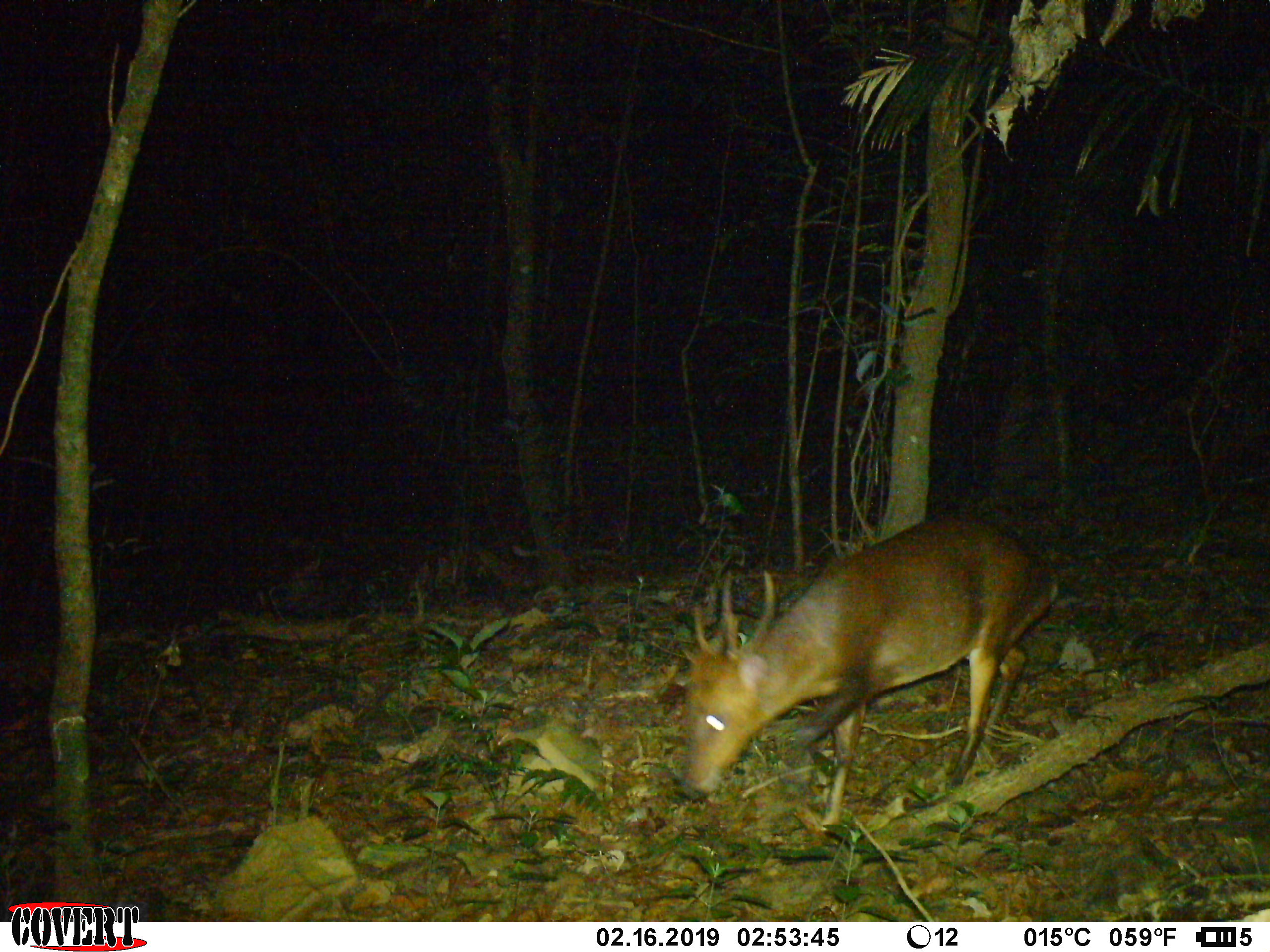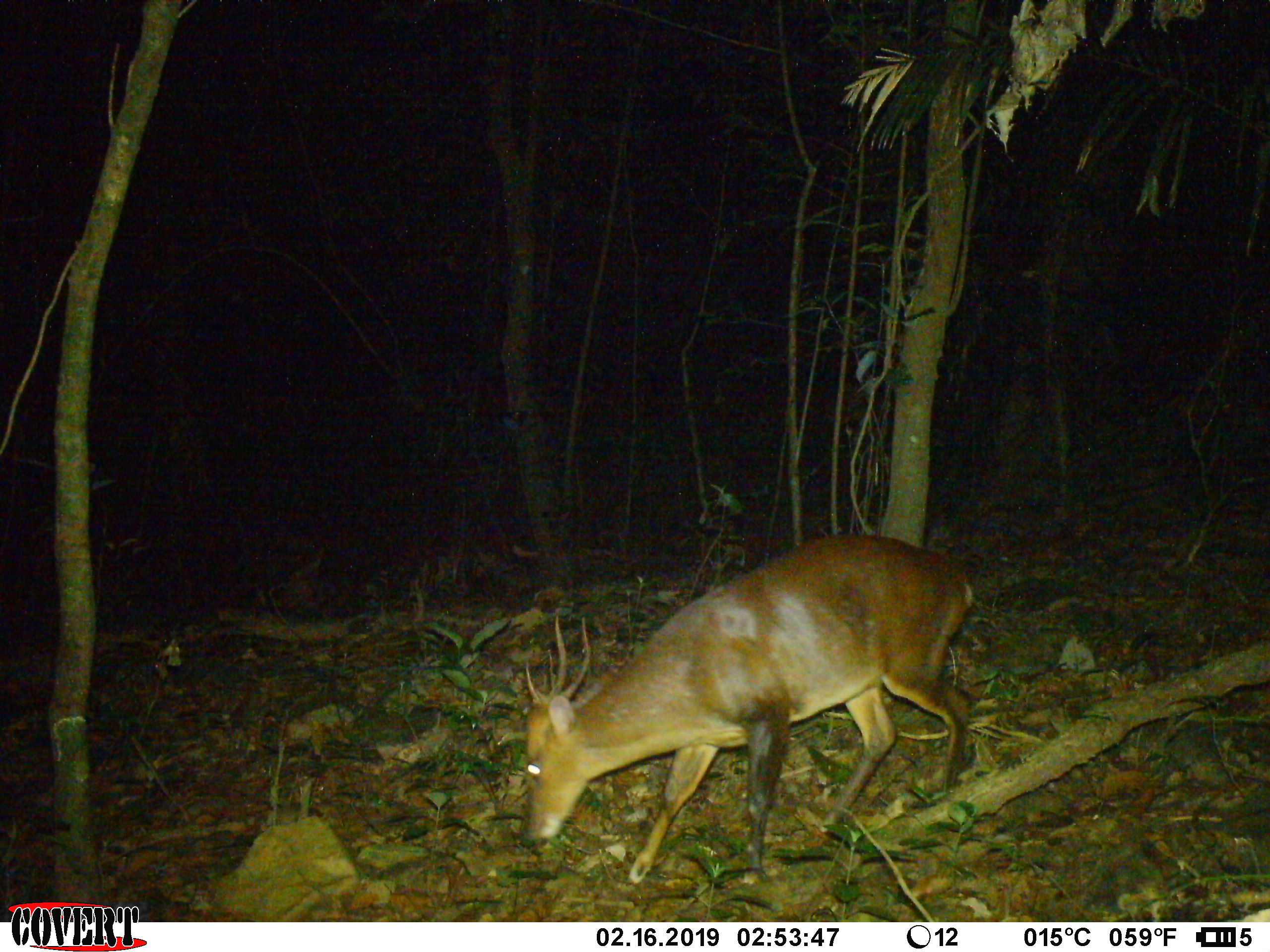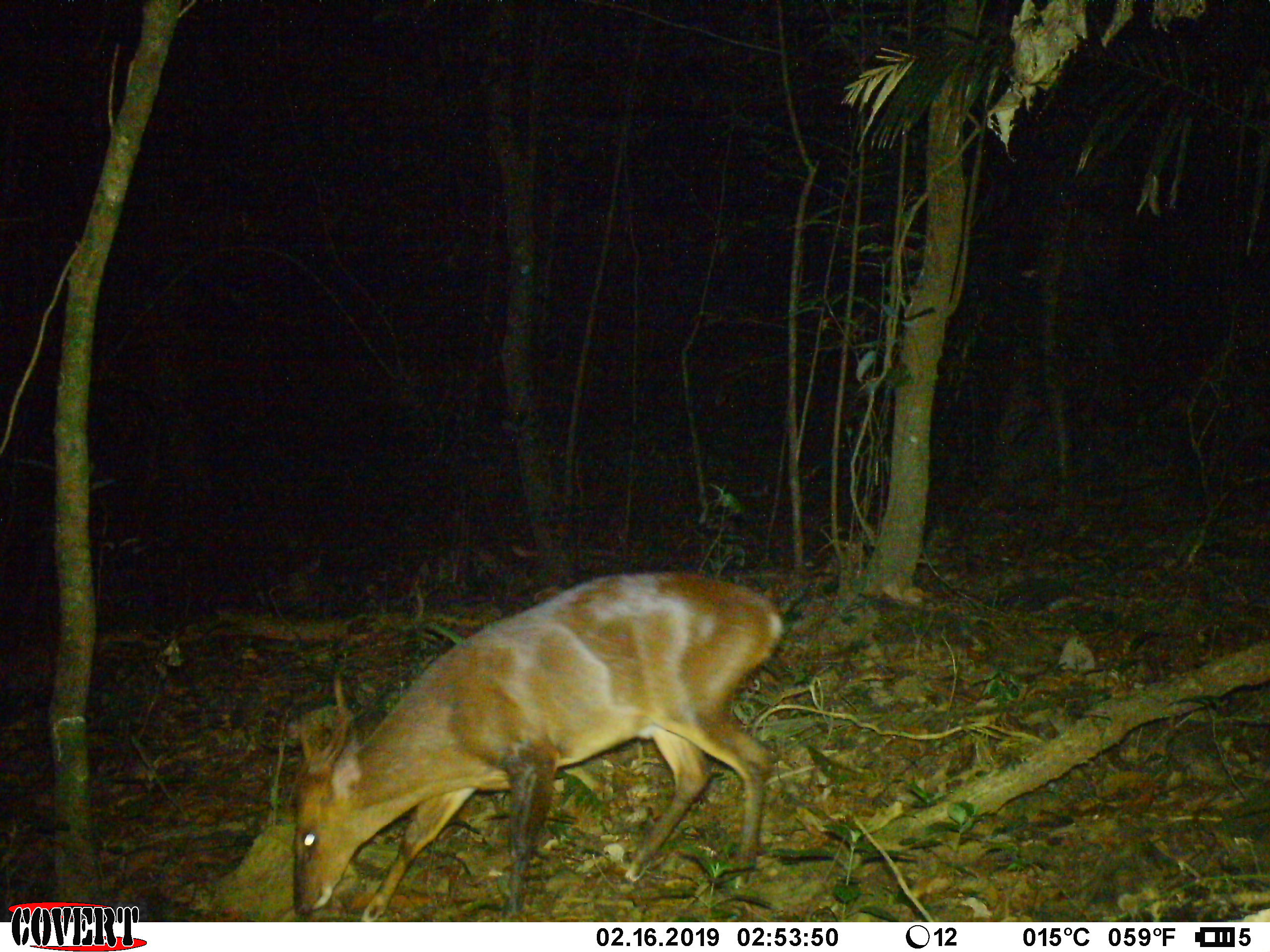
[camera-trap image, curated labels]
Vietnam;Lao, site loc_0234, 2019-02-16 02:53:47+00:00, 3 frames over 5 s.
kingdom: Animalia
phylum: Chordata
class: Mammalia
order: Artiodactyla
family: Cervidae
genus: Muntiacus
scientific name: Muntiacus vuquangensis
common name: large-antlered muntjac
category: large antlered muntjac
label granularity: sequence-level